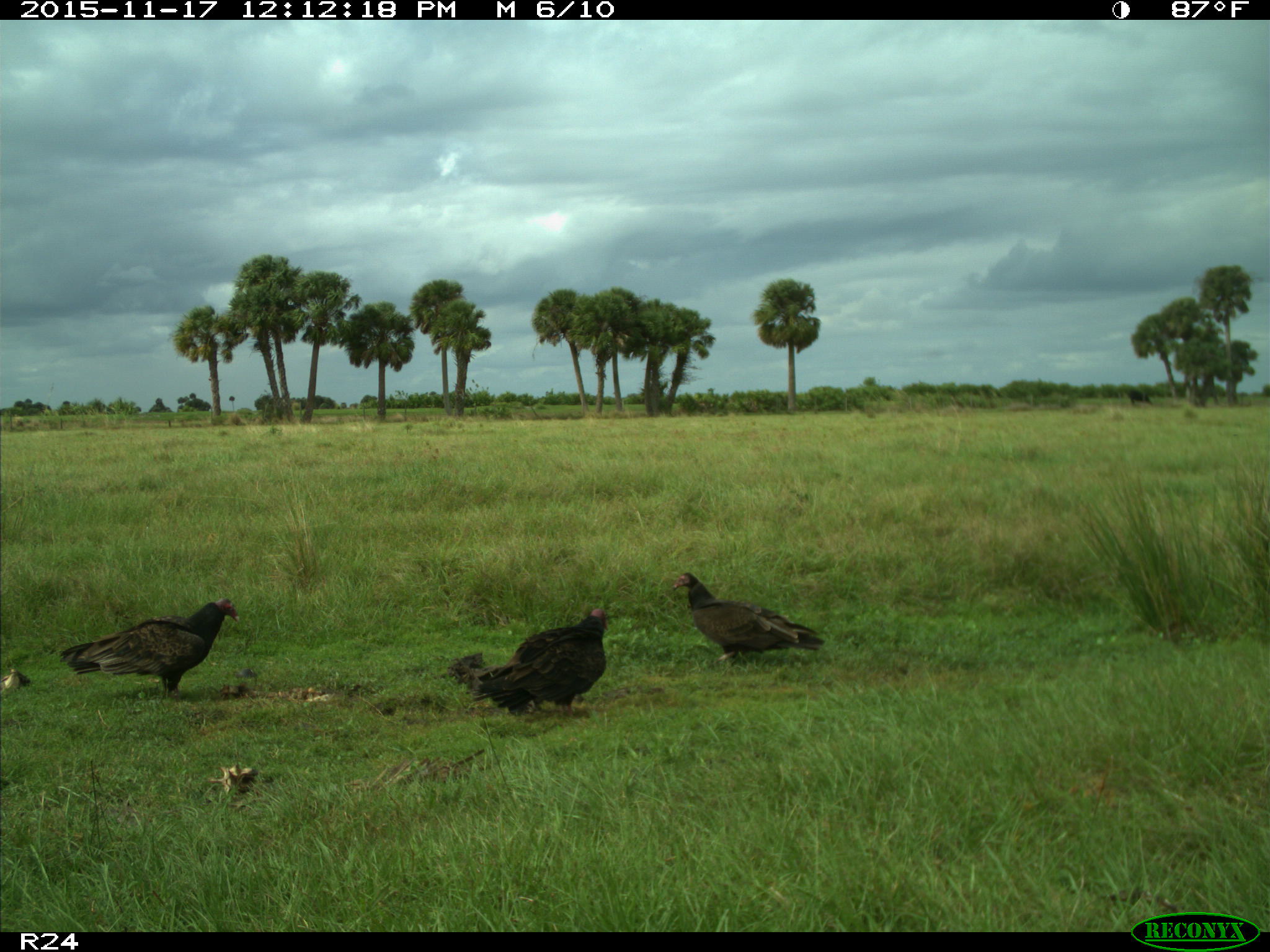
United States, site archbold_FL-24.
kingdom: Animalia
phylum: Chordata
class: Aves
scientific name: Aves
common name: birds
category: unidentified bird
Unidentified bird (birds) (Aves).